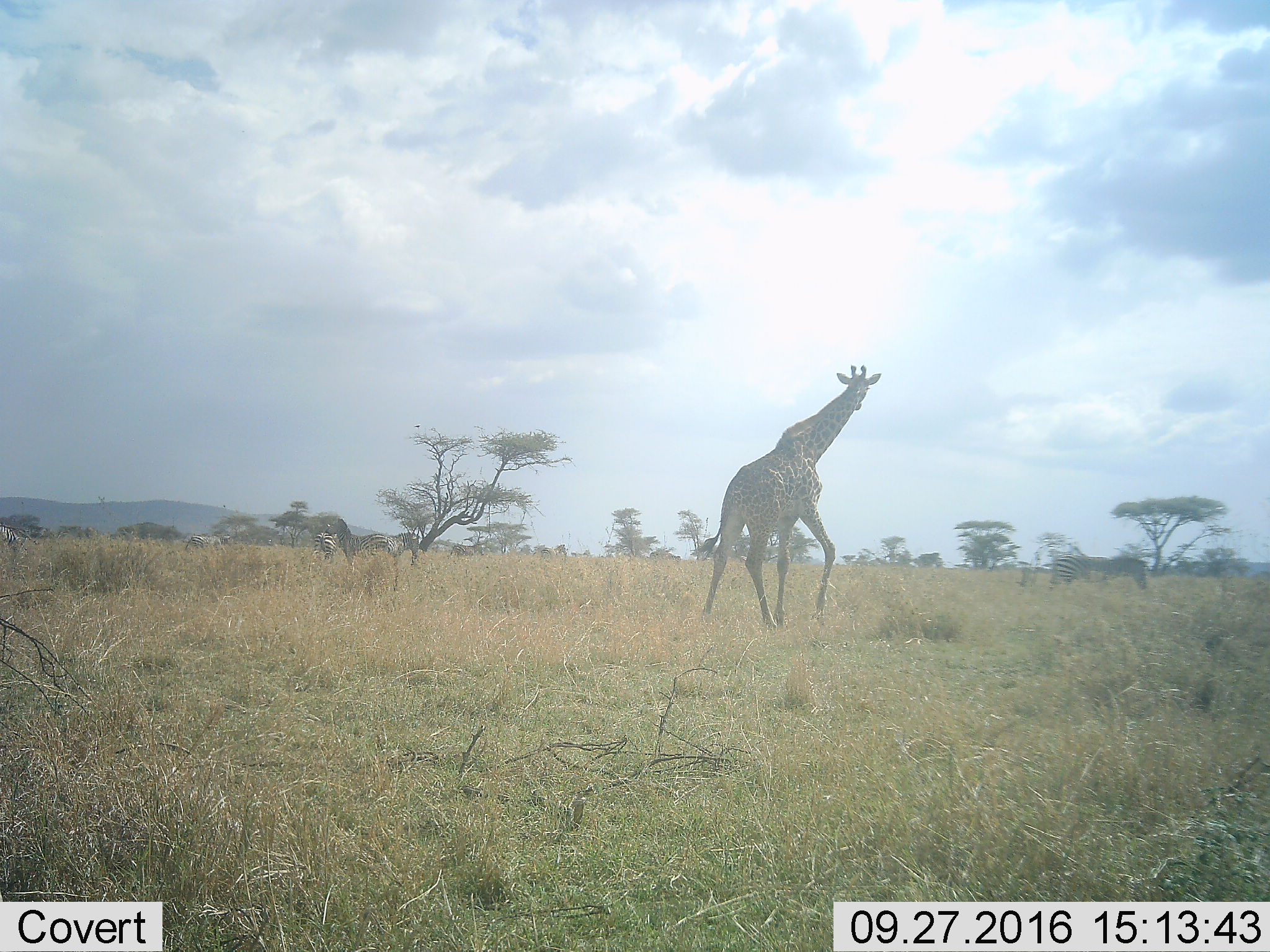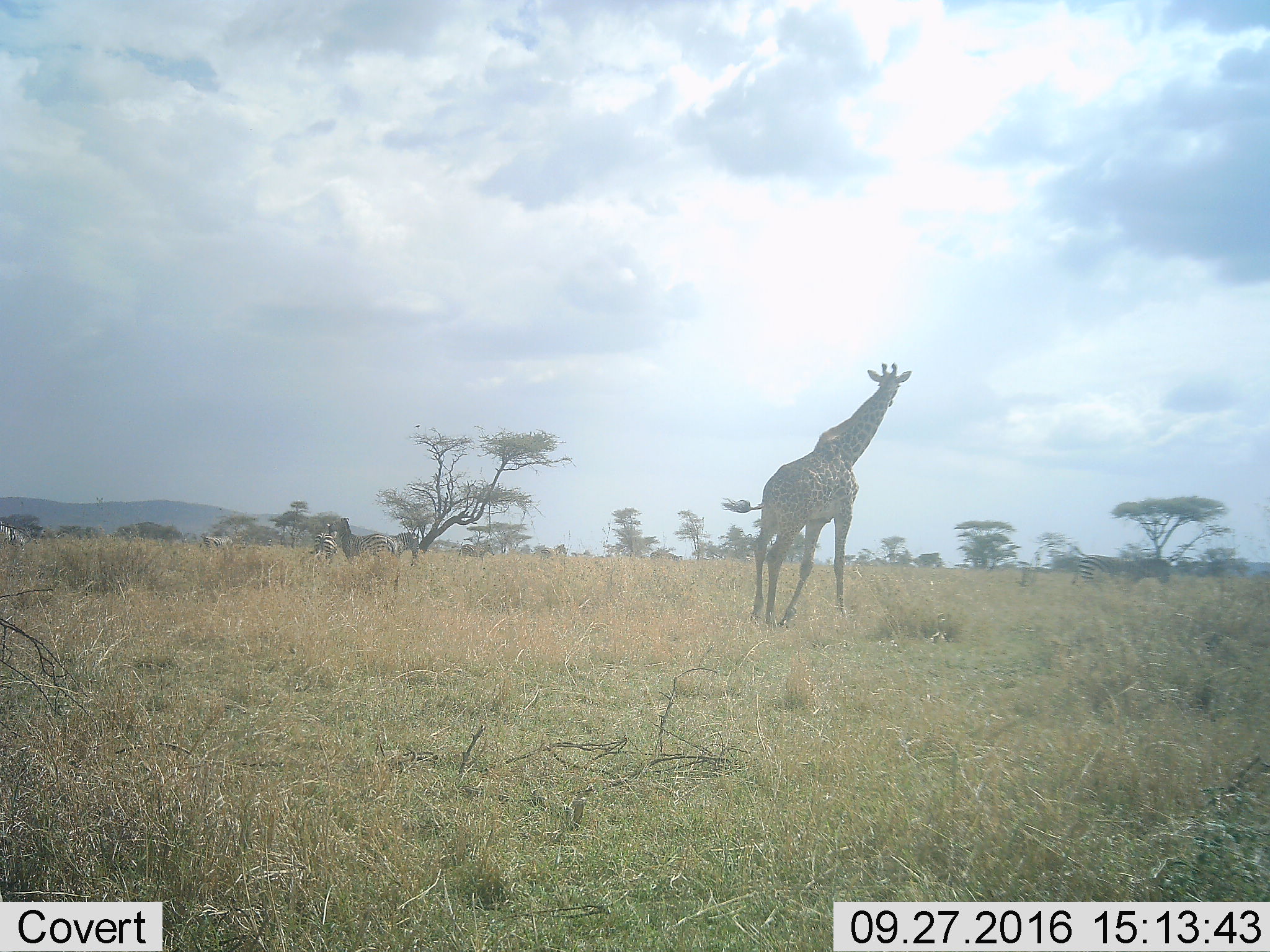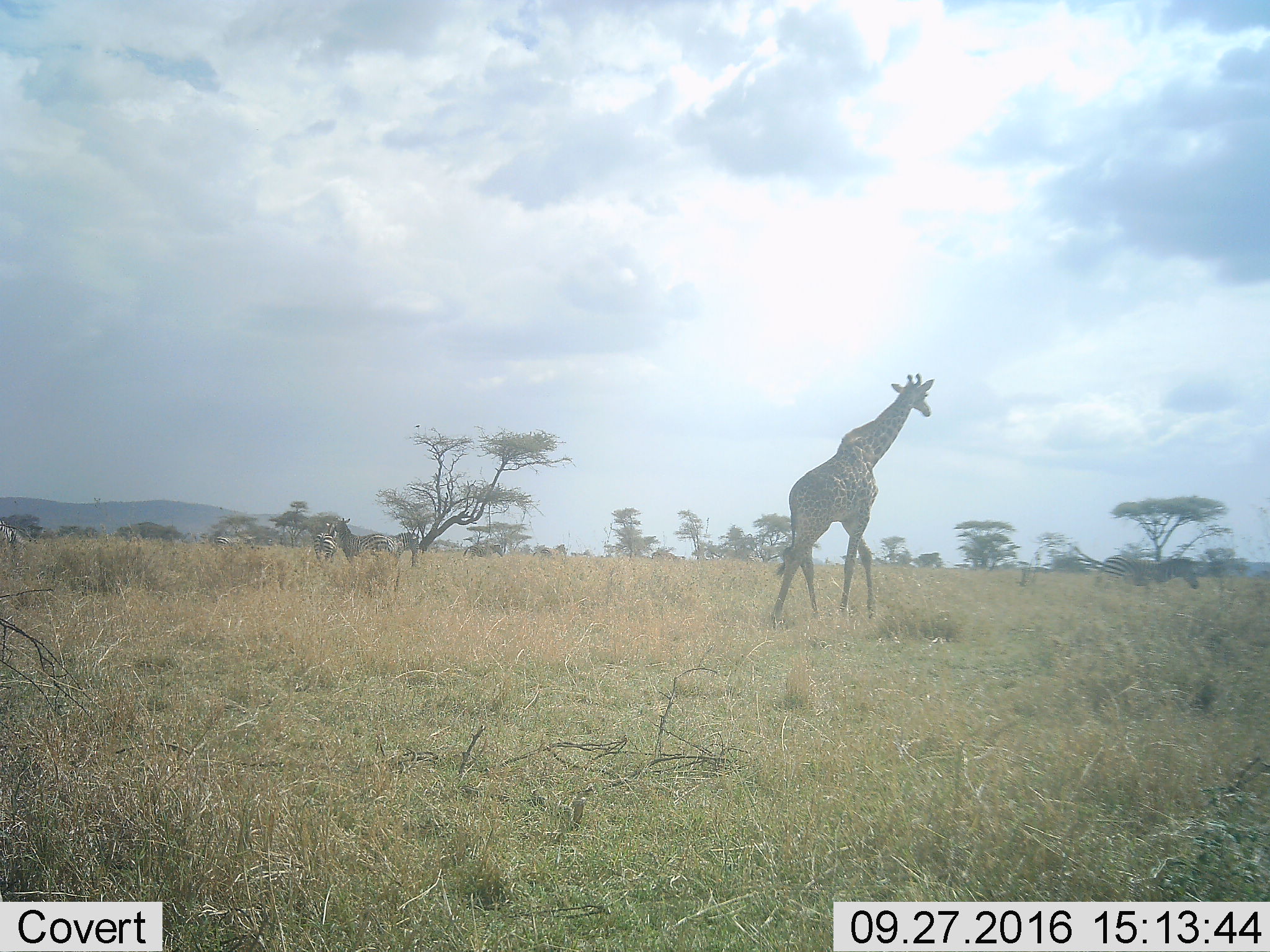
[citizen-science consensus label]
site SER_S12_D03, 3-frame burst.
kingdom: Animalia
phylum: Chordata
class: Mammalia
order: Artiodactyla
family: Giraffidae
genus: Giraffa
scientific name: Giraffa camelopardalis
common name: giraffe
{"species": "giraffe (Giraffa camelopardalis)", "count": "1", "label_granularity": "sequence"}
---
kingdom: Animalia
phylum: Chordata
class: Mammalia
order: Perissodactyla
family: Equidae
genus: Equus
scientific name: Equus quagga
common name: plains zebra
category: zebraplains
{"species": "zebraplains (plains zebra) (Equus quagga)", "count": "7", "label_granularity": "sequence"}